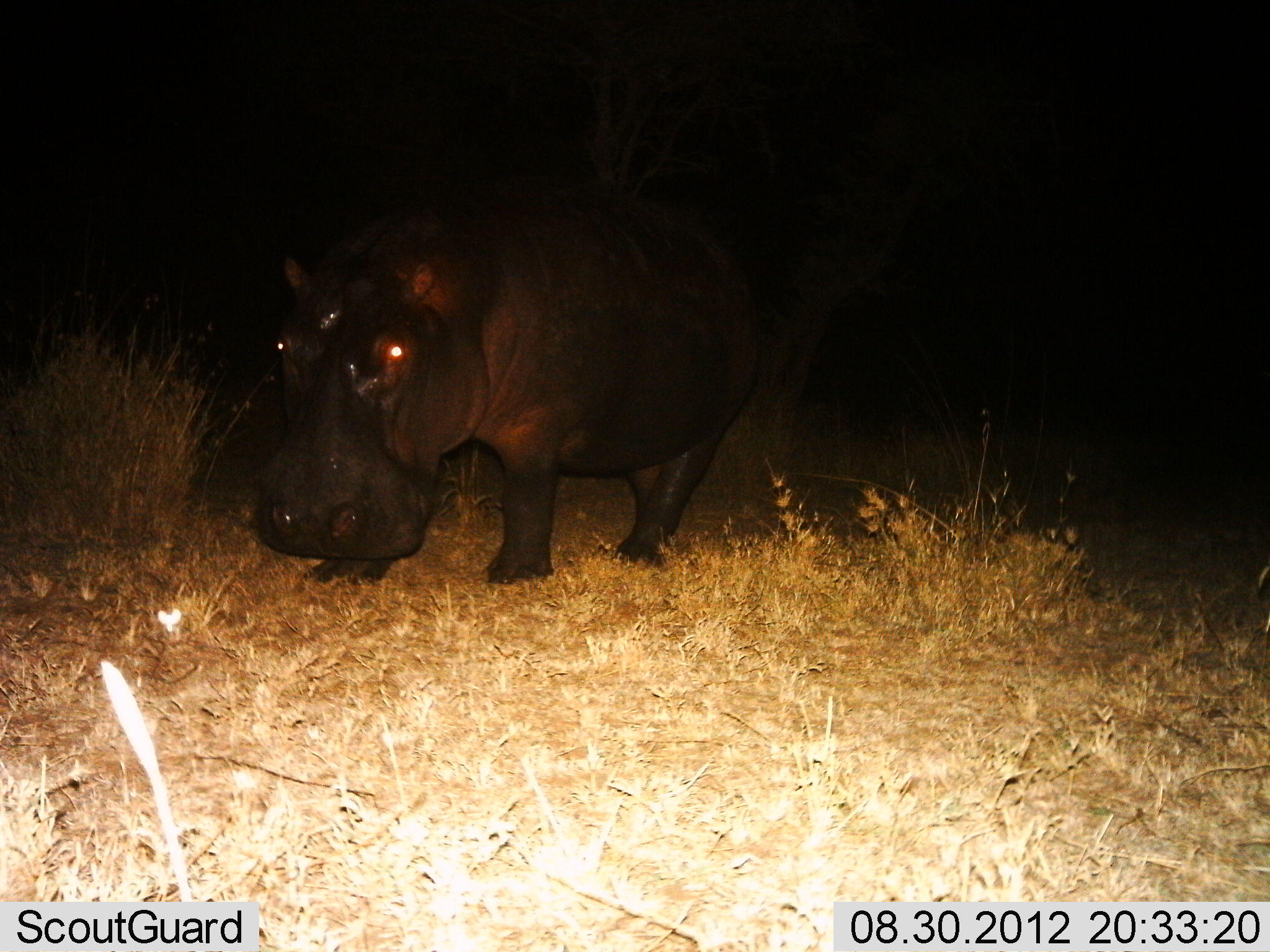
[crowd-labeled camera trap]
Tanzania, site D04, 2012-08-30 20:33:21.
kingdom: Animalia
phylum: Chordata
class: Mammalia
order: Artiodactyla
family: Hippopotamidae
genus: Hippopotamus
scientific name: Hippopotamus amphibius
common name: hippopotamus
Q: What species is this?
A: Hippopotamus (Hippopotamus amphibius).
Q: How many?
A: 1.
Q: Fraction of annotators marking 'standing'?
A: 80%.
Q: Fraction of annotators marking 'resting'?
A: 0%.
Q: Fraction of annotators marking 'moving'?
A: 30%.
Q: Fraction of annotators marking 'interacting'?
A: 0%.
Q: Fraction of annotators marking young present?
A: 0%.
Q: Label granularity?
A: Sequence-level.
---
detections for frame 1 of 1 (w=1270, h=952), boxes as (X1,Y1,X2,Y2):
animal: (246,174,774,594)